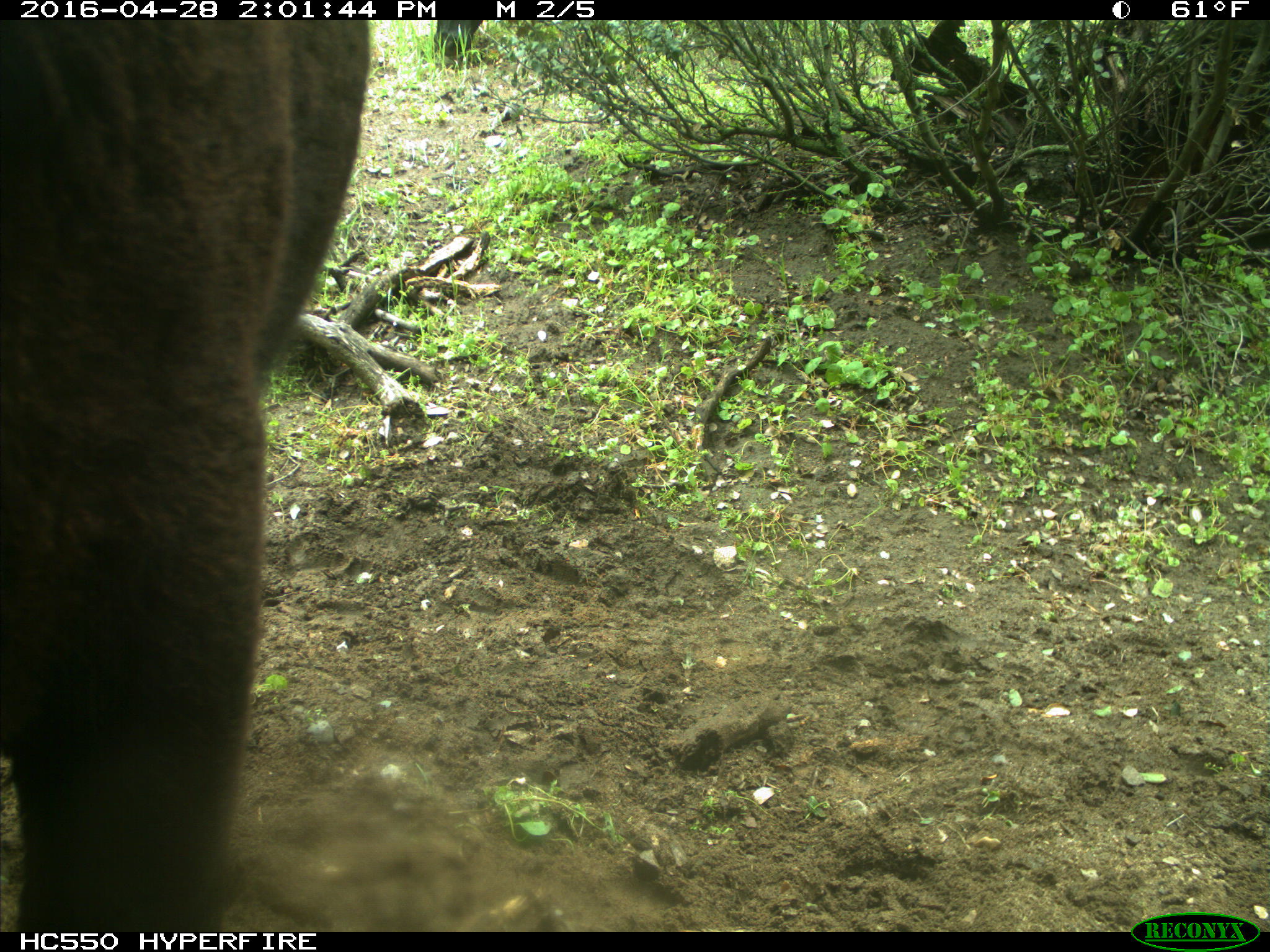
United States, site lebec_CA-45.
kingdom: Animalia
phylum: Chordata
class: Mammalia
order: Artiodactyla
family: Bovidae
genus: Bos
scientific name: Bos taurus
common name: domestic cow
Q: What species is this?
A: Bos taurus (domestic cow).